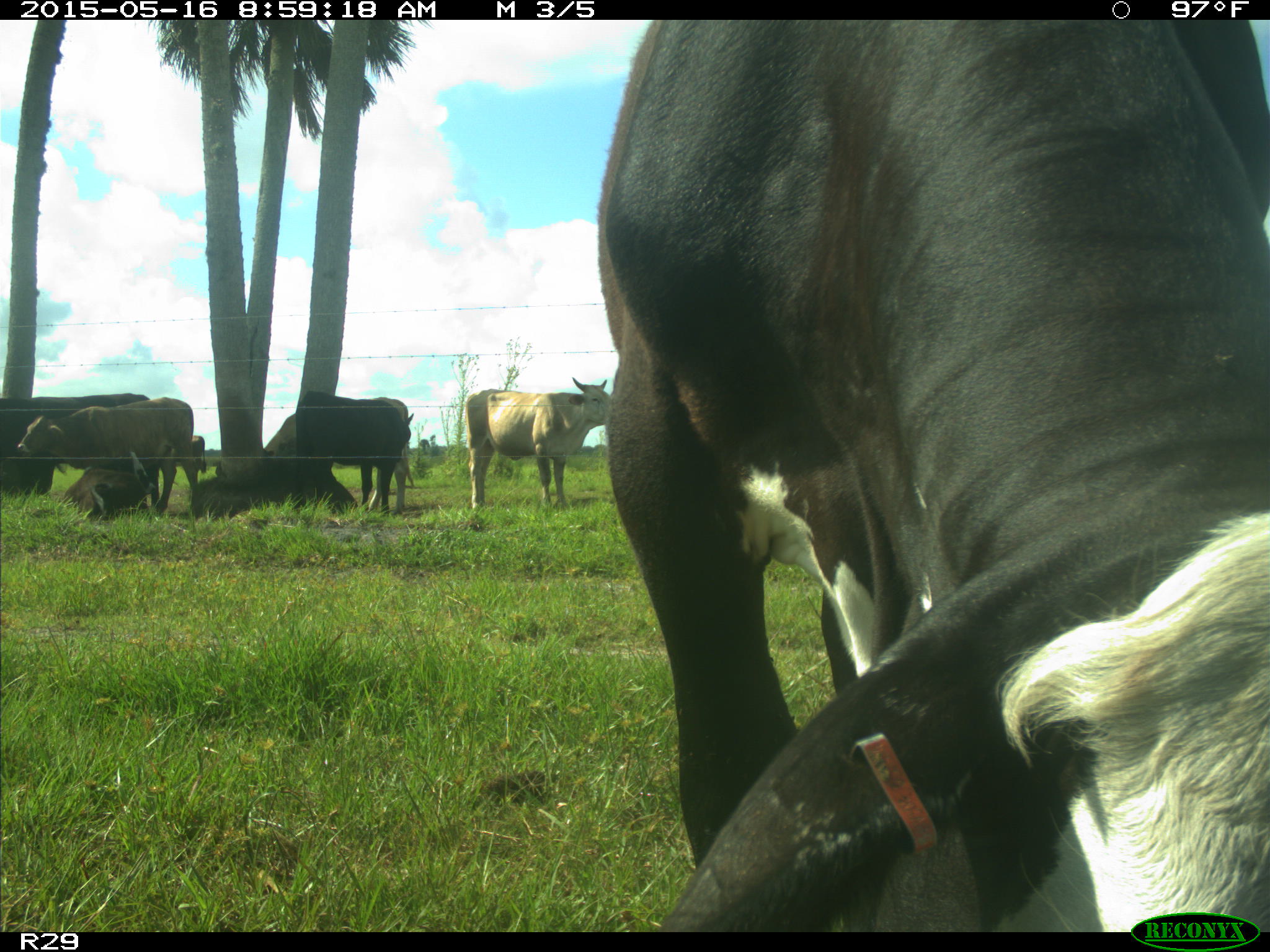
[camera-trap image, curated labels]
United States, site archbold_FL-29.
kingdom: Animalia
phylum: Chordata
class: Mammalia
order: Artiodactyla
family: Bovidae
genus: Bos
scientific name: Bos taurus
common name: domestic cow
Bos taurus (domestic cow).